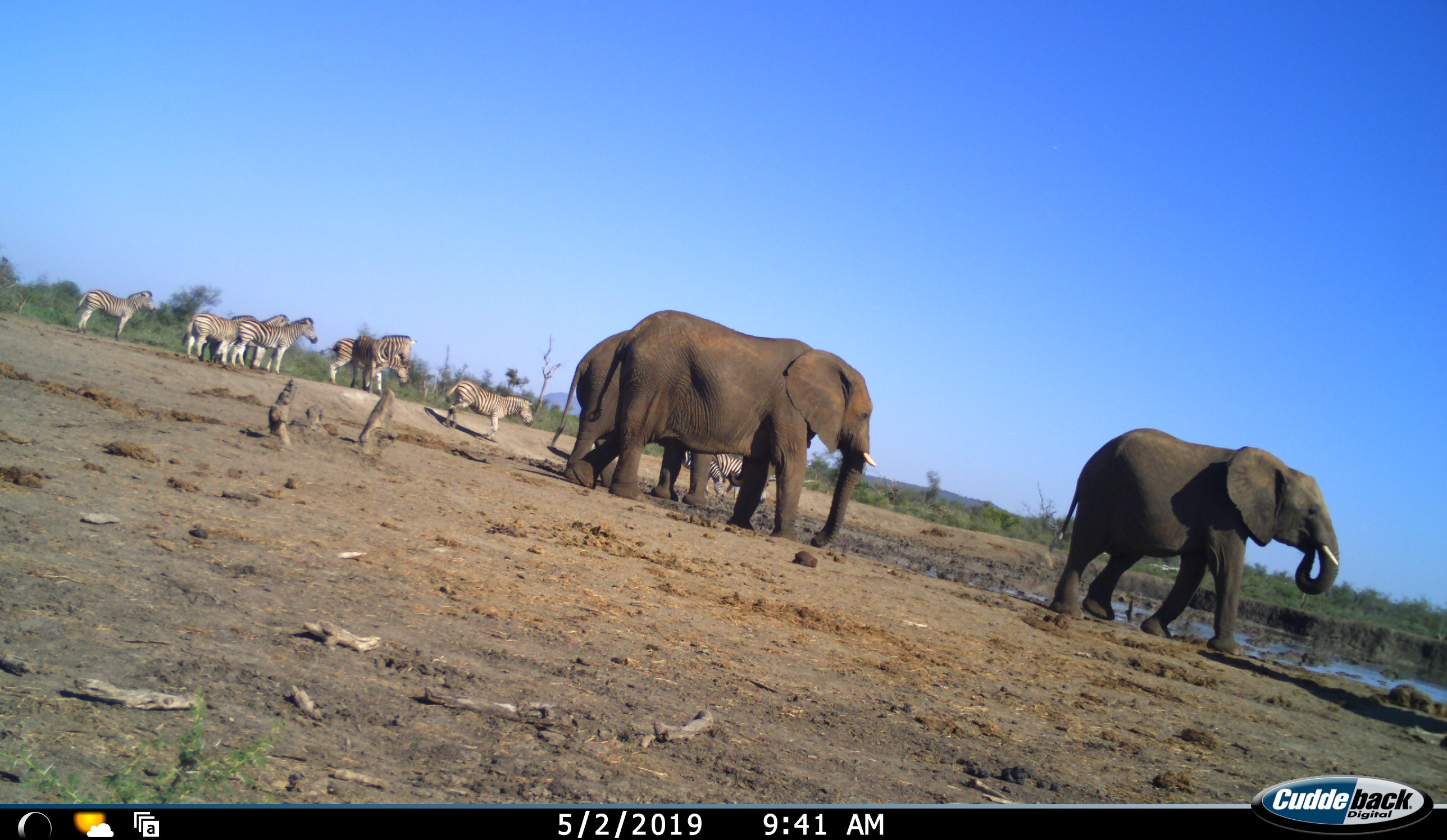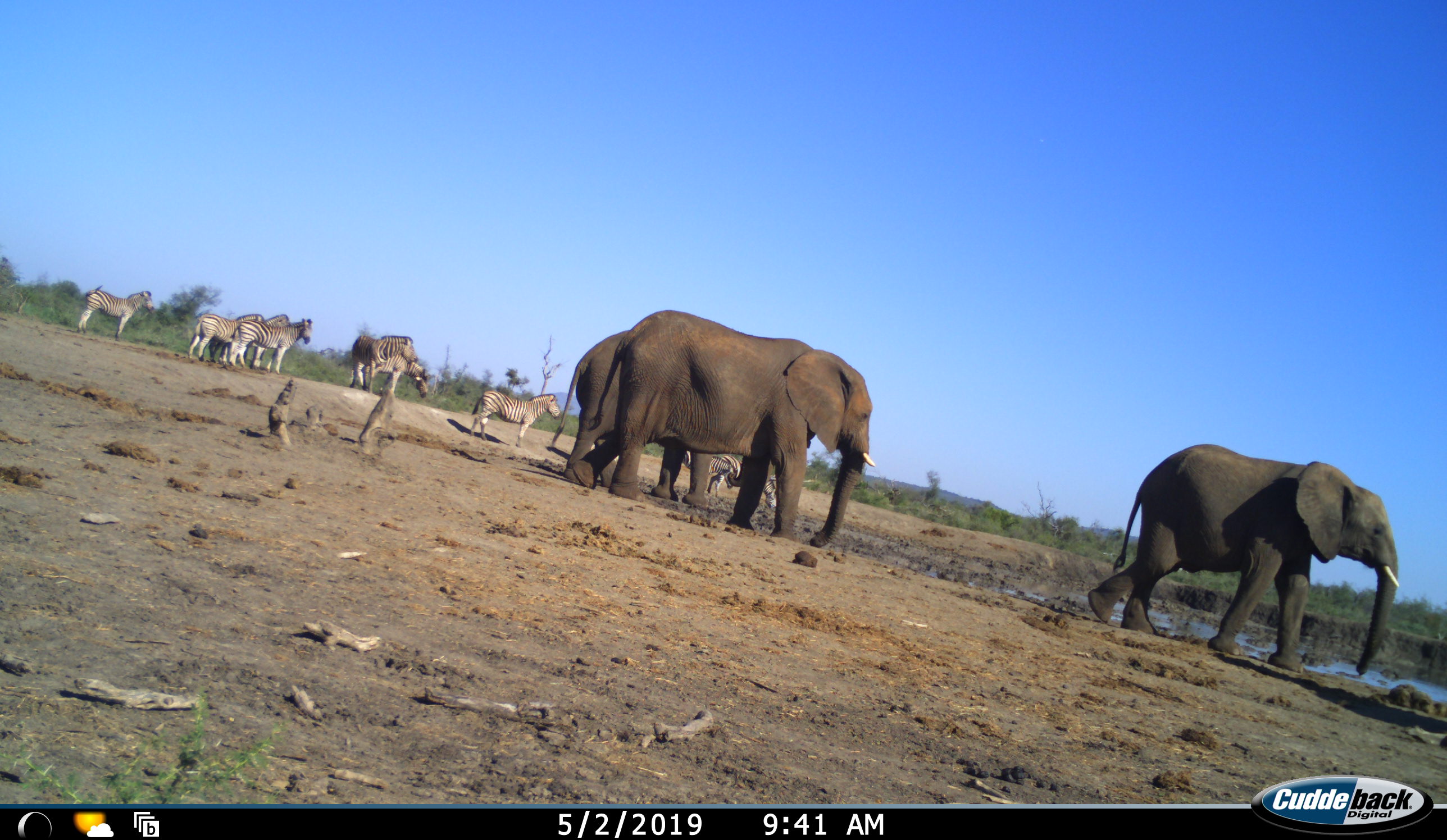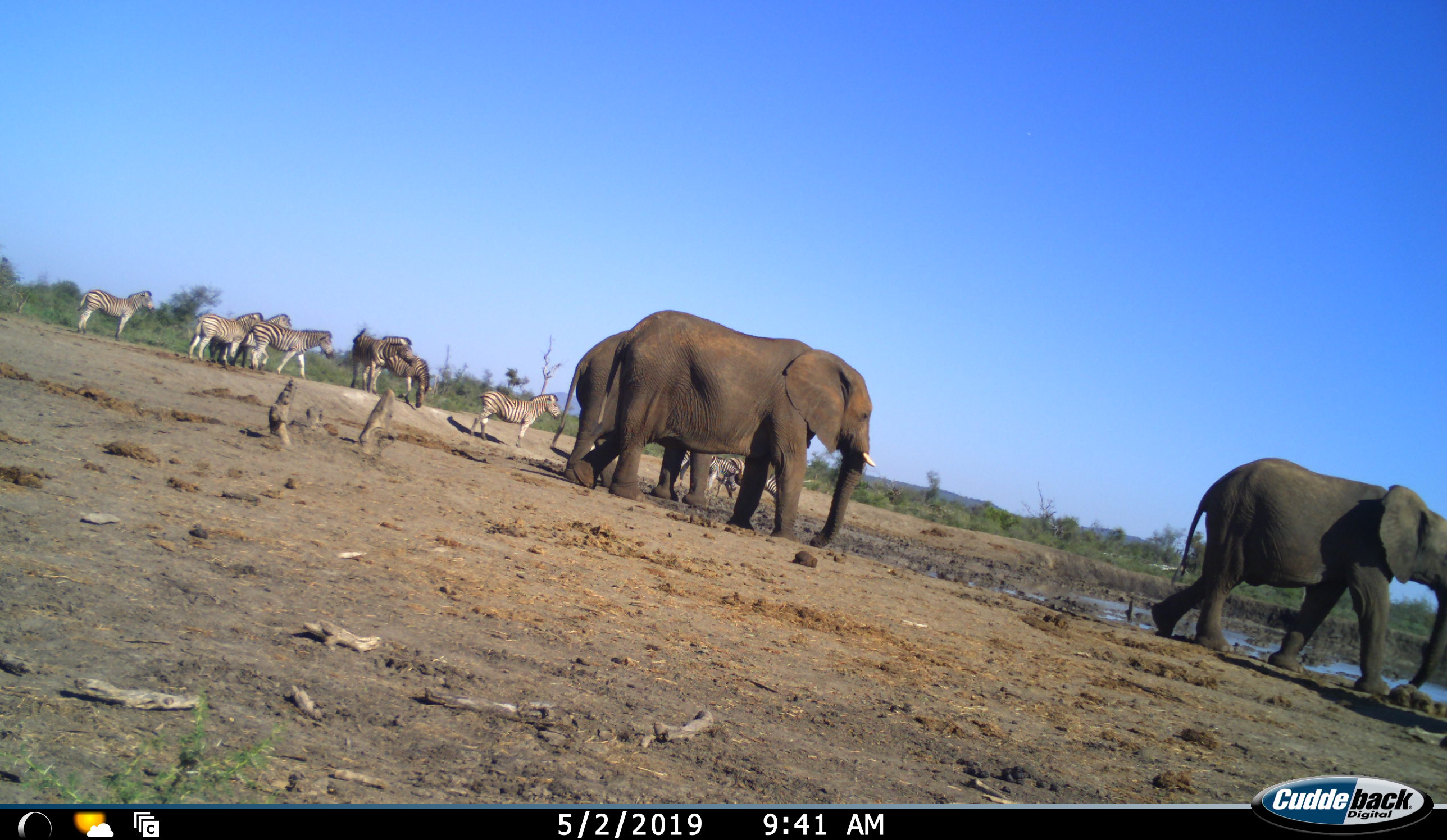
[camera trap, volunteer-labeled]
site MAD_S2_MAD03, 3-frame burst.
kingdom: Animalia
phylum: Chordata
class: Mammalia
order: Proboscidea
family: Elephantidae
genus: Loxodonta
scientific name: Loxodonta africana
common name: african bush elephant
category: elephant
Elephant (african bush elephant) (Loxodonta africana), count 3. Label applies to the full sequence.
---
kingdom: Animalia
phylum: Chordata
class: Mammalia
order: Perissodactyla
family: Equidae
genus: Equus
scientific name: Equus quagga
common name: plains zebra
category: zebraplains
Zebraplains (plains zebra) (Equus quagga), count 9. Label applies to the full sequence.